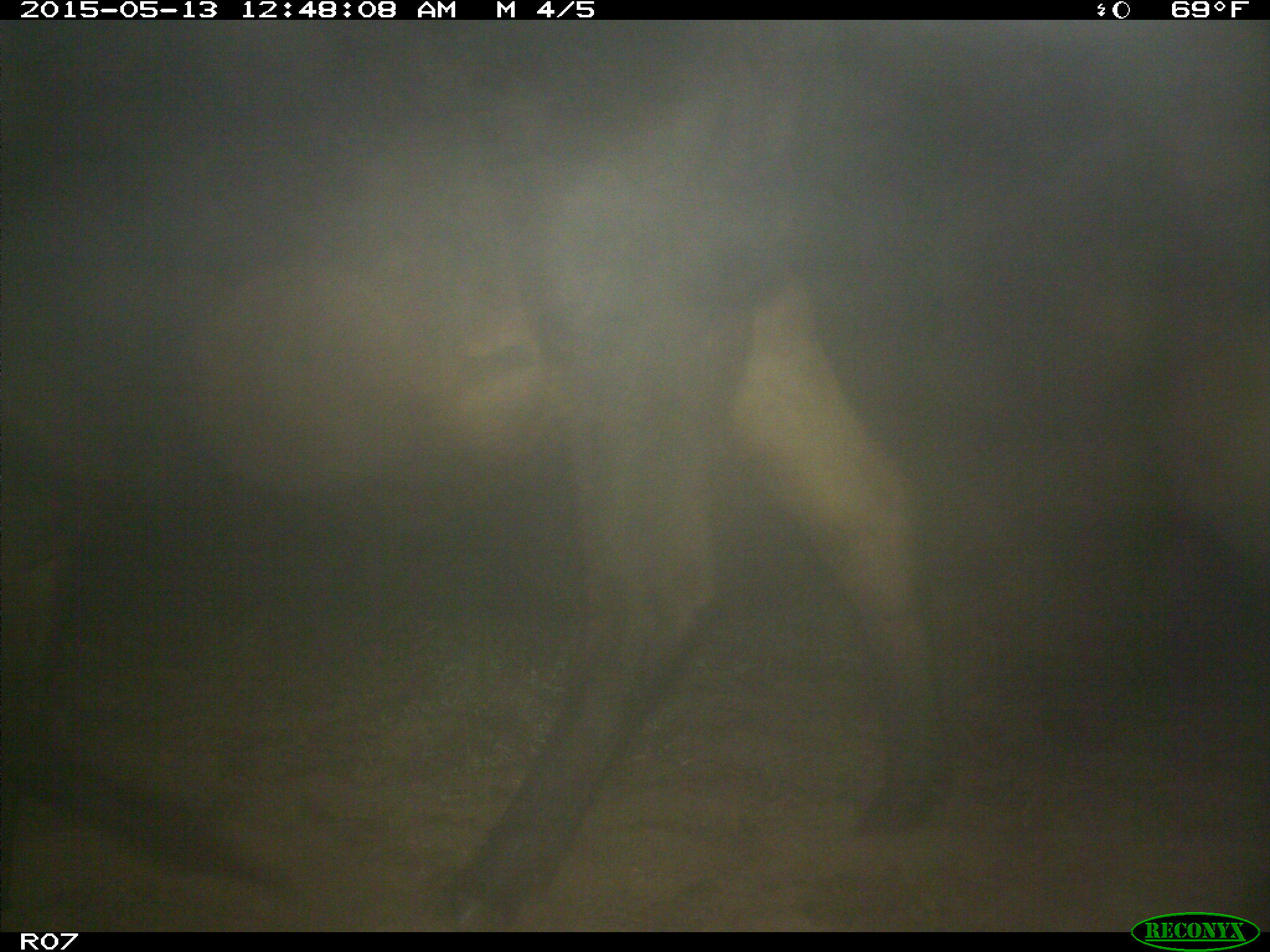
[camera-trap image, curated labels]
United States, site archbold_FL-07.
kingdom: Animalia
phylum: Chordata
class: Mammalia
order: Artiodactyla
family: Bovidae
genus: Bos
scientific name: Bos taurus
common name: domestic cow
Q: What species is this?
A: Bos taurus (domestic cow).